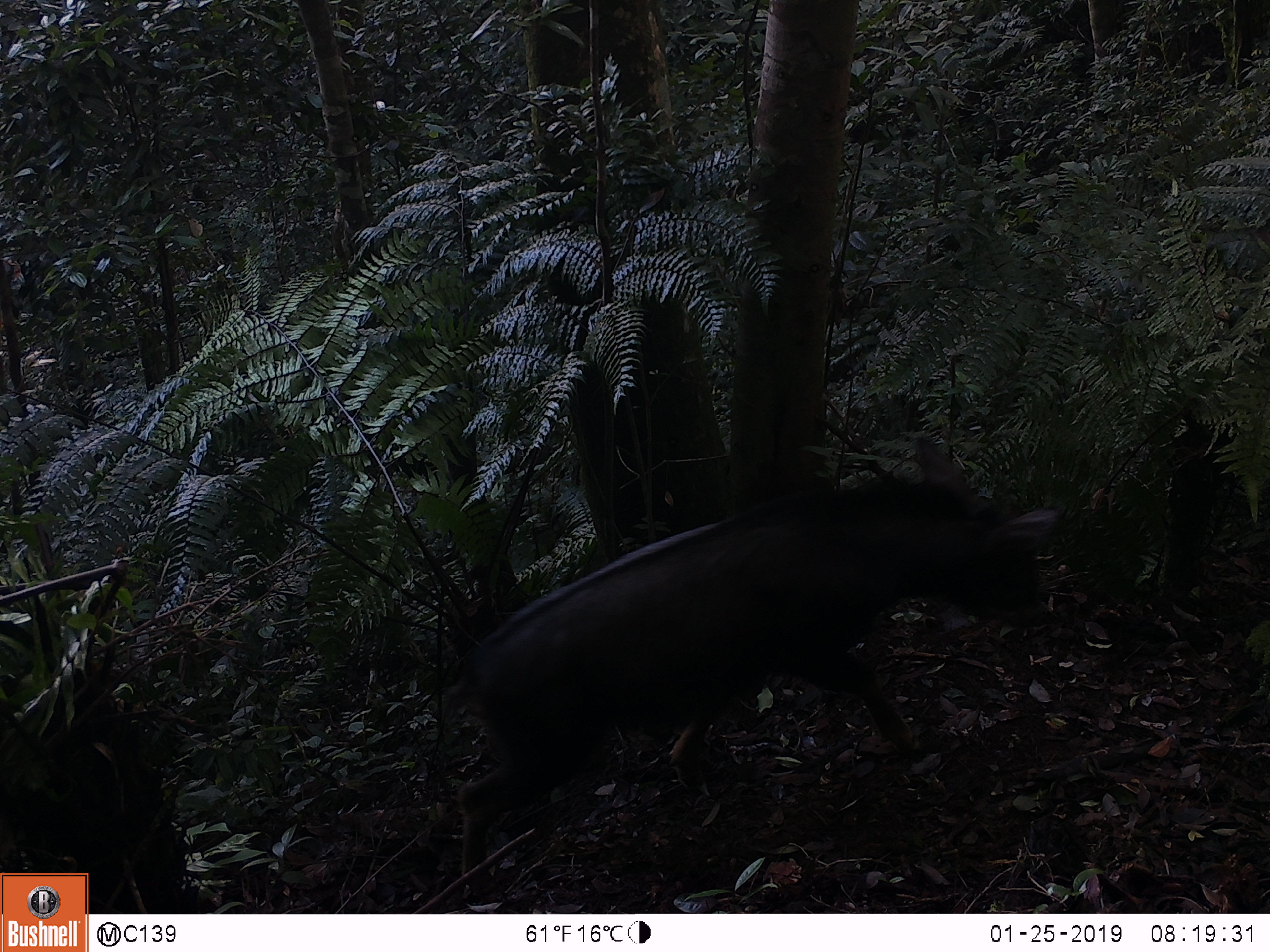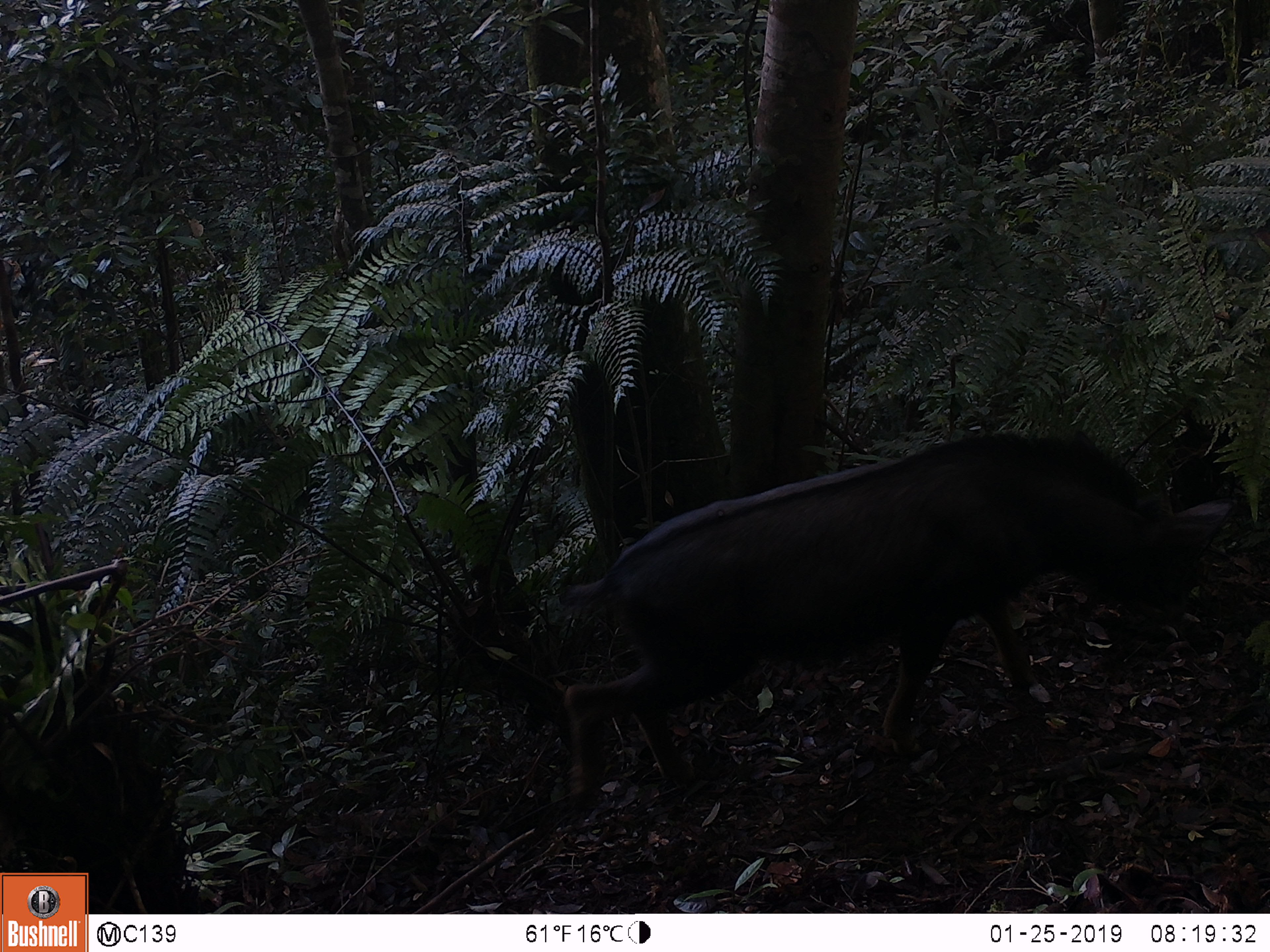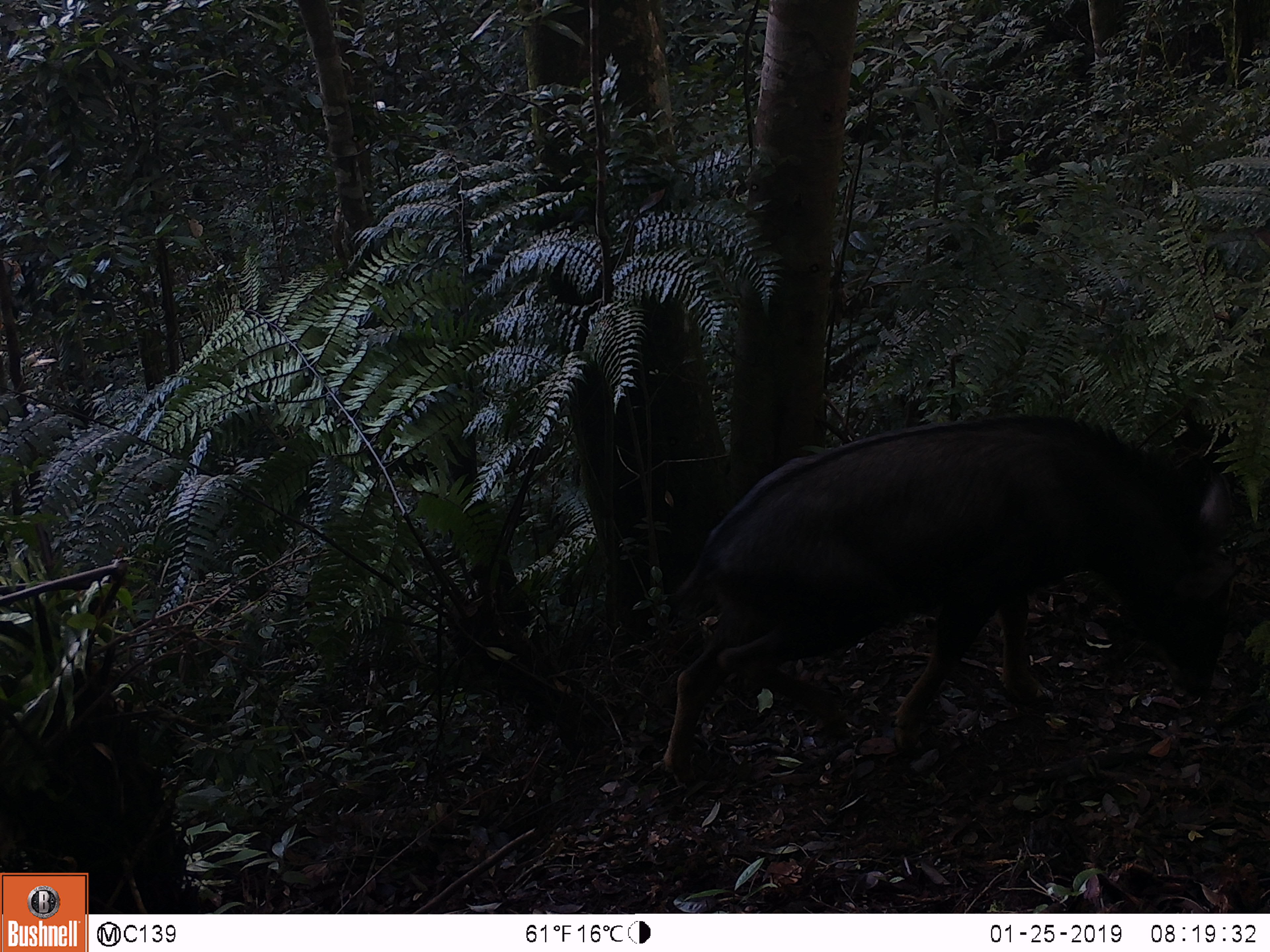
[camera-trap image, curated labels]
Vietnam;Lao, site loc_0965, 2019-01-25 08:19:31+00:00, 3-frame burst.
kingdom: Animalia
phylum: Chordata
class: Mammalia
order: Artiodactyla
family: Bovidae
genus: Capricornis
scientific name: Capricornis sumatraensis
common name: chinese serow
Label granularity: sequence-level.